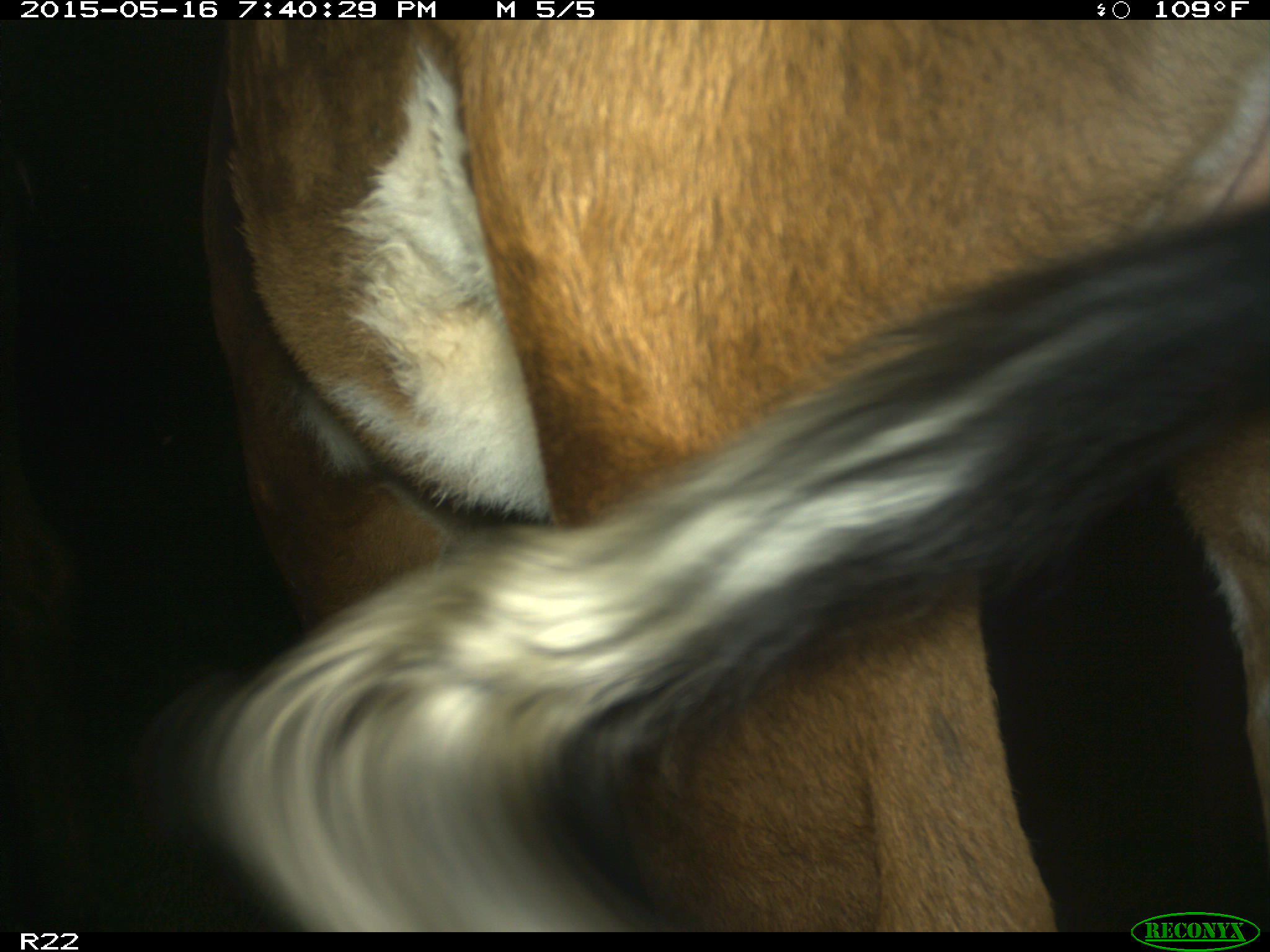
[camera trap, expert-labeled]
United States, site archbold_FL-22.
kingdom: Animalia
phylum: Chordata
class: Mammalia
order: Artiodactyla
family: Bovidae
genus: Bos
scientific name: Bos taurus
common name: domestic cow